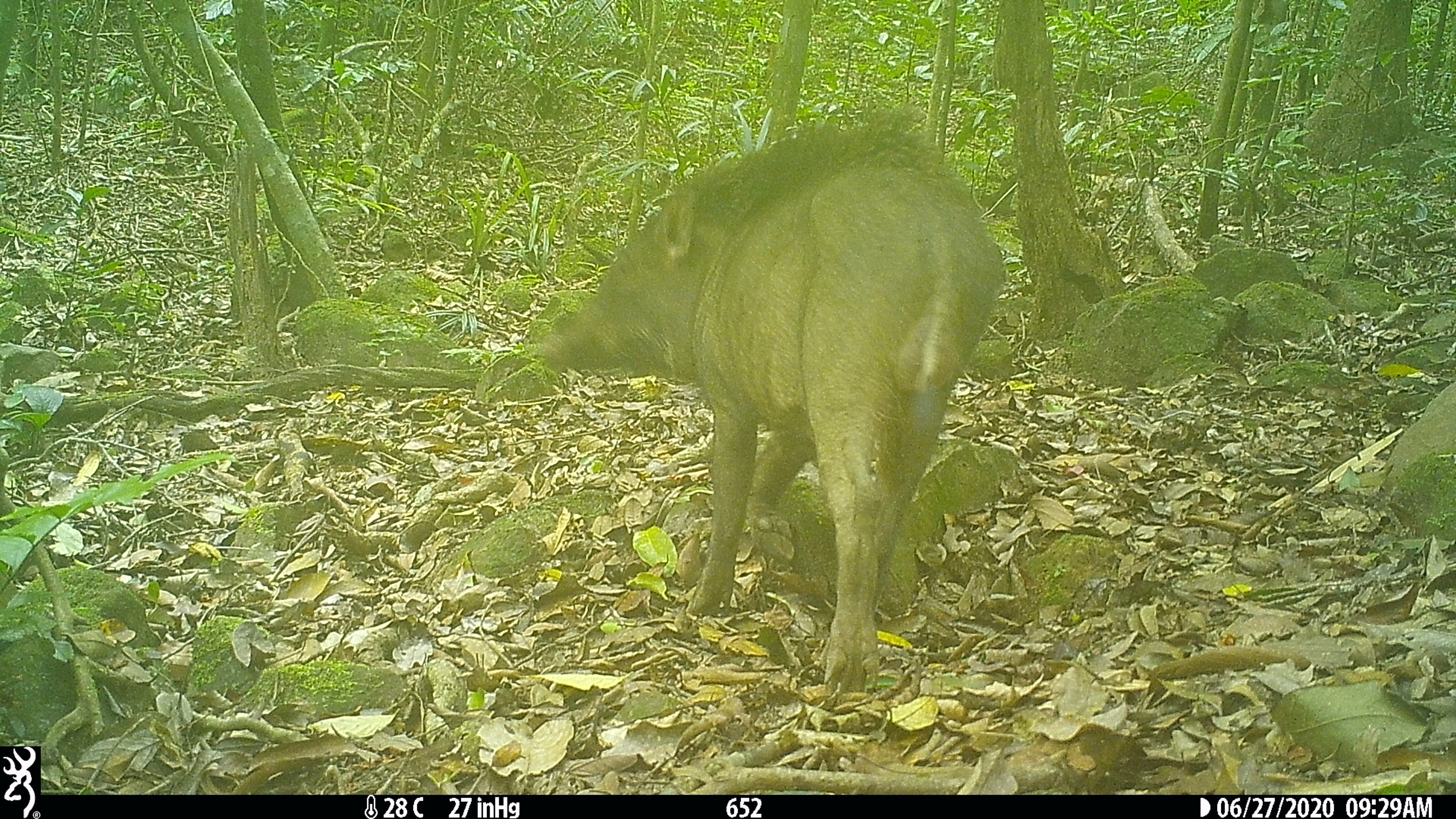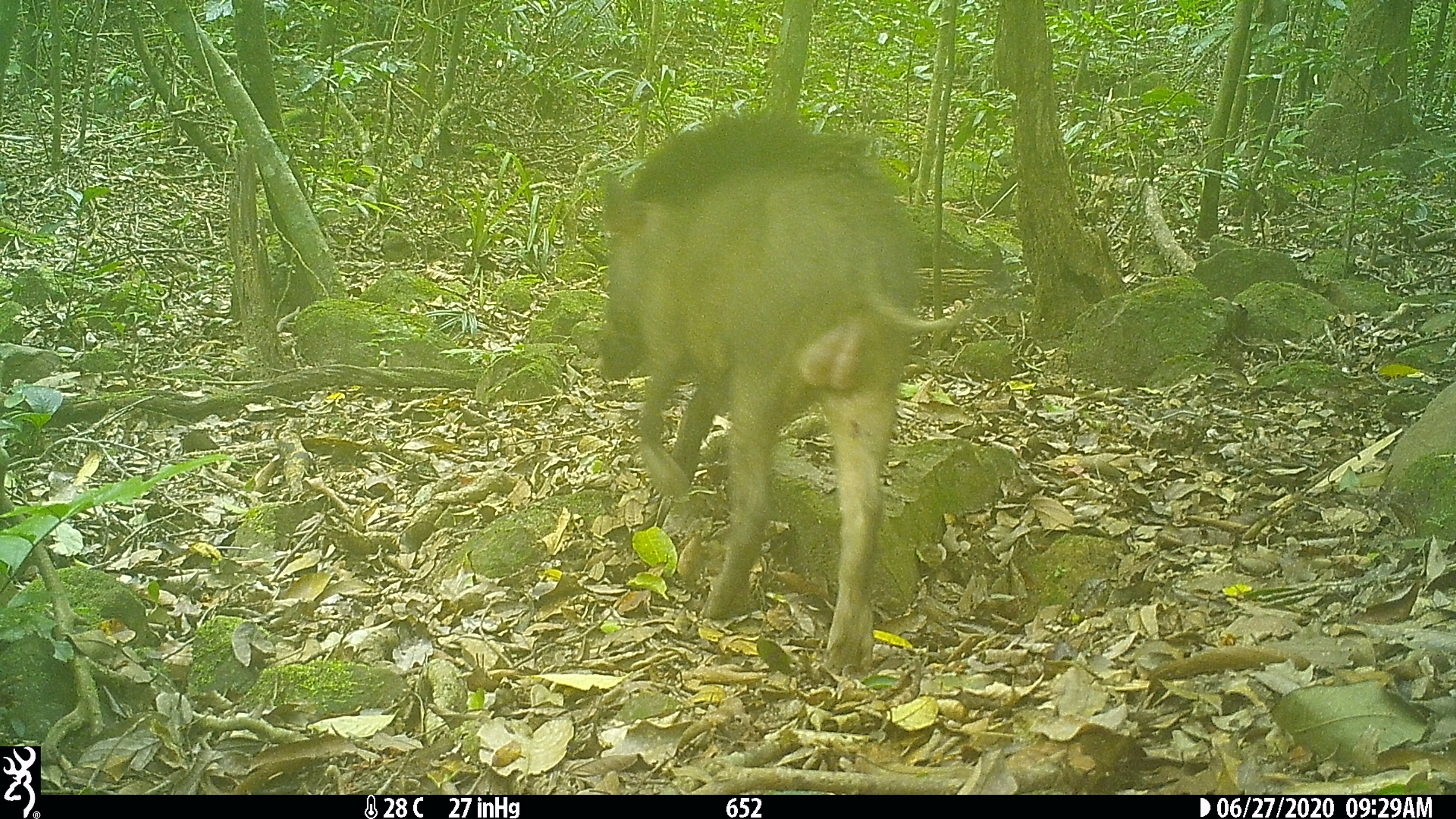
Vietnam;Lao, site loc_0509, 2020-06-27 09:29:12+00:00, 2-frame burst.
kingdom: Animalia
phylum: Chordata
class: Mammalia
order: Artiodactyla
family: Suidae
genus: Sus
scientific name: Sus scrofa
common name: eurasian wild pig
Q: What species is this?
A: Eurasian wild pig (Sus scrofa).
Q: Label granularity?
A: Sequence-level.